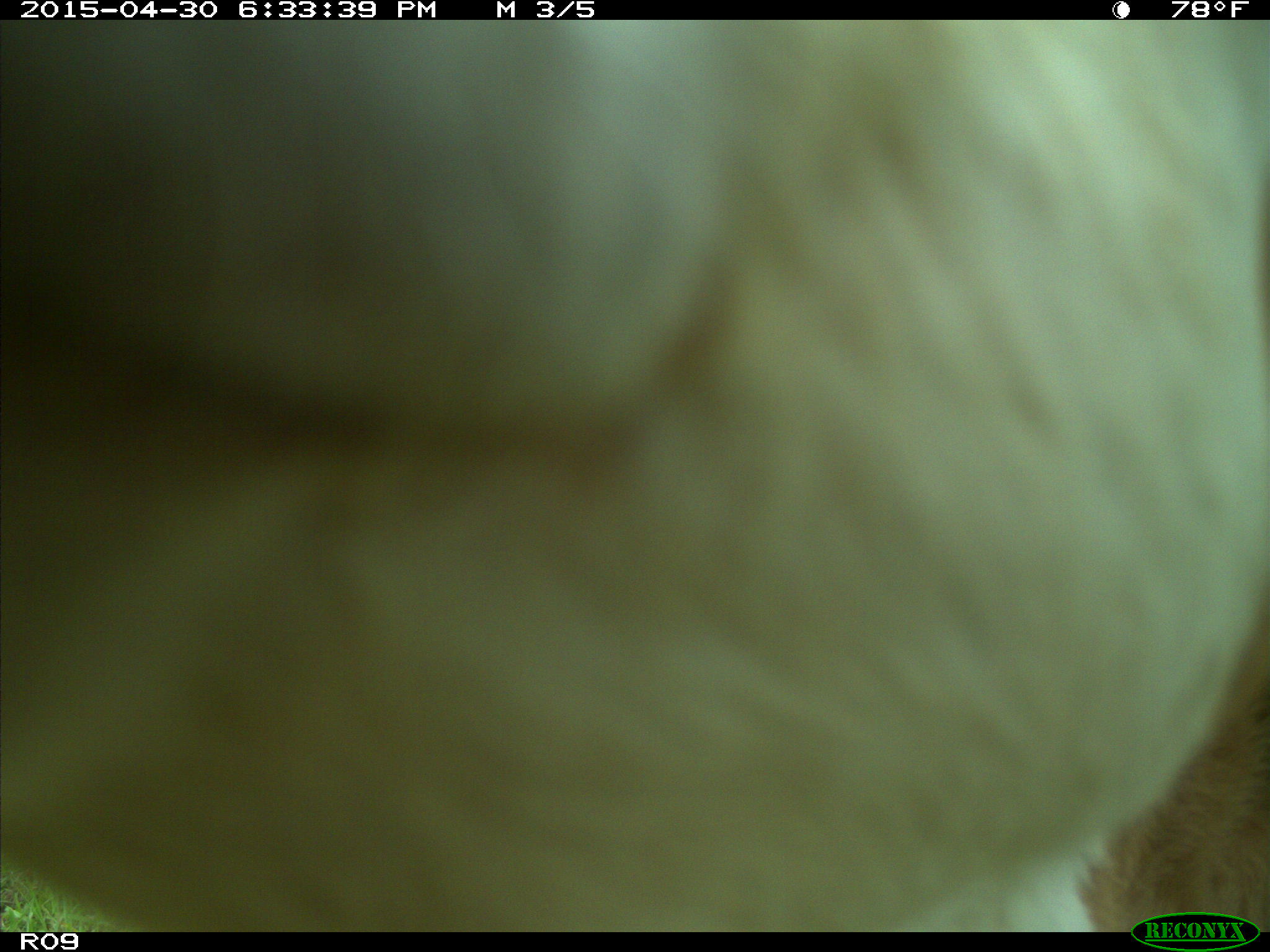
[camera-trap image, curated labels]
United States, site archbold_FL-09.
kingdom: Animalia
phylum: Chordata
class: Mammalia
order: Artiodactyla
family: Bovidae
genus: Bos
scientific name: Bos taurus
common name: domestic cow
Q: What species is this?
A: Bos taurus (domestic cow).